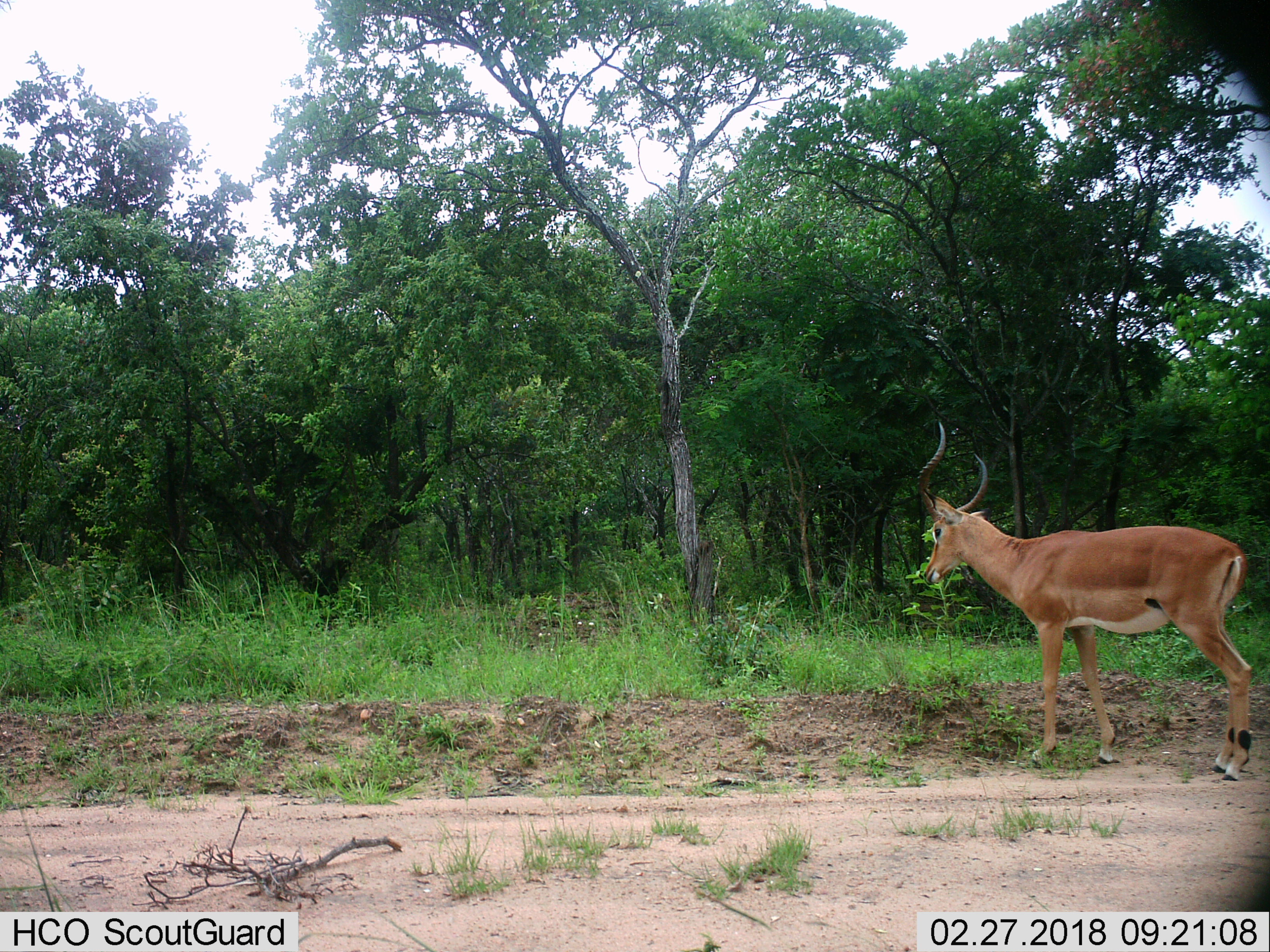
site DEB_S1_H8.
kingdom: Animalia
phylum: Chordata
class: Mammalia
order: Artiodactyla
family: Bovidae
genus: Aepyceros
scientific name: Aepyceros melampus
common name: impala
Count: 1.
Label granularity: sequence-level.